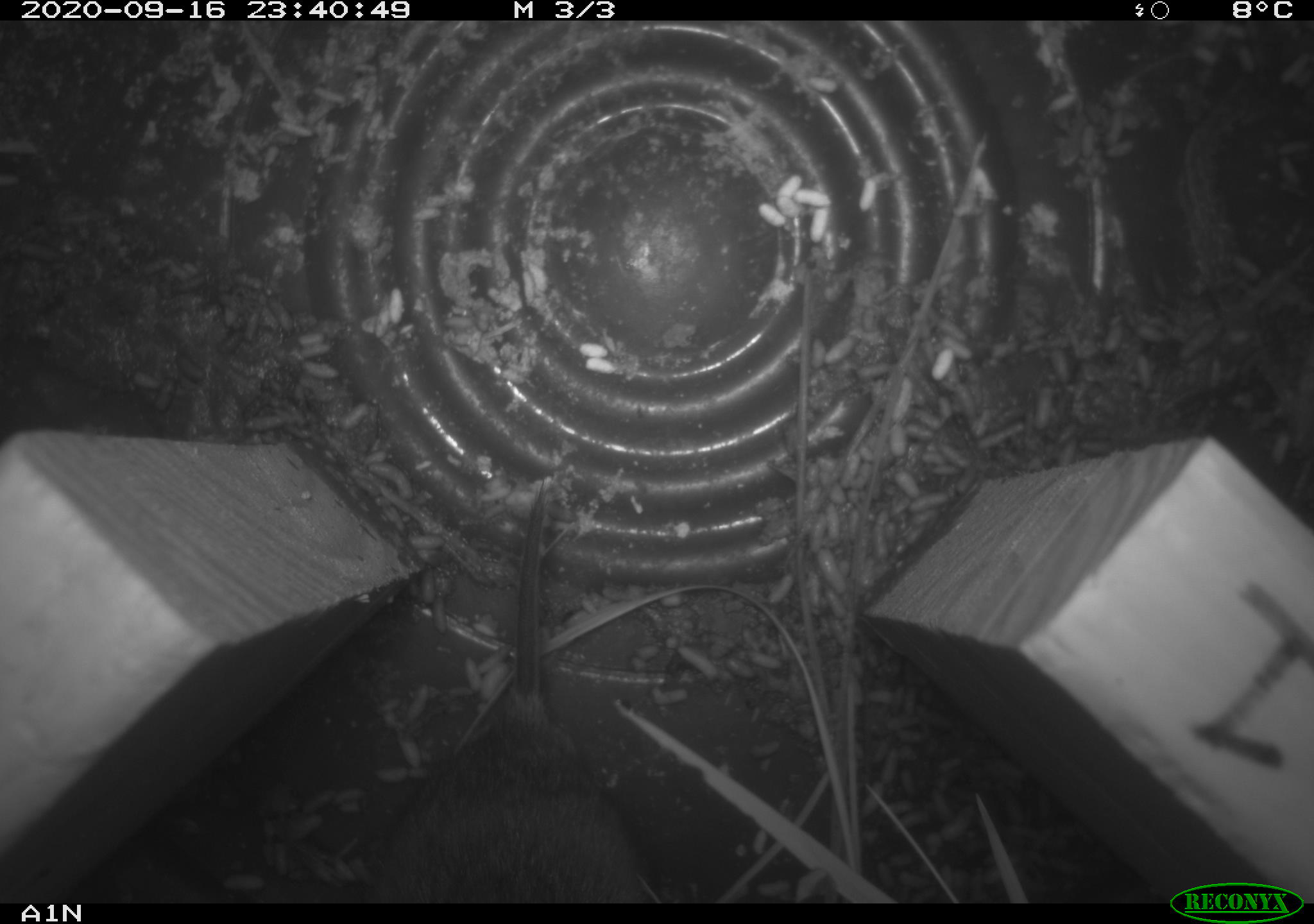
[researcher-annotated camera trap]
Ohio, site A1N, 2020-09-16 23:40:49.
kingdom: Animalia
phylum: Chordata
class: Mammalia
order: Rodentia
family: Cricetidae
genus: Microtus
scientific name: Microtus pennsylvanicus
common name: meadow vole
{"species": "meadow vole (Microtus pennsylvanicus)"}